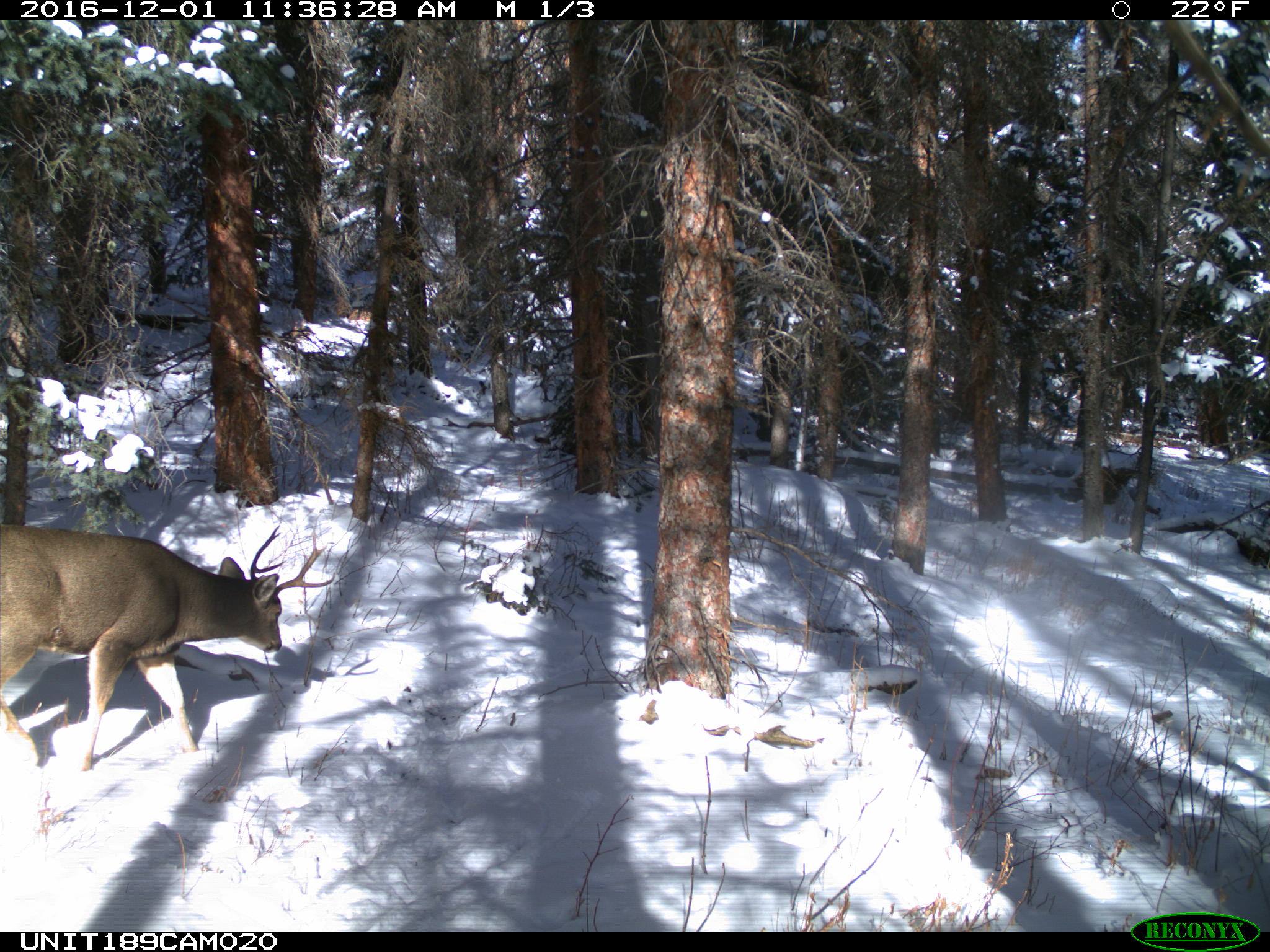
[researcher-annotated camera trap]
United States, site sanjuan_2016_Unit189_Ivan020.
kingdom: Animalia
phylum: Chordata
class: Mammalia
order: Artiodactyla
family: Cervidae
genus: Odocoileus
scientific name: Odocoileus hemionus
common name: mule deer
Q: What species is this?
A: Odocoileus hemionus (mule deer).